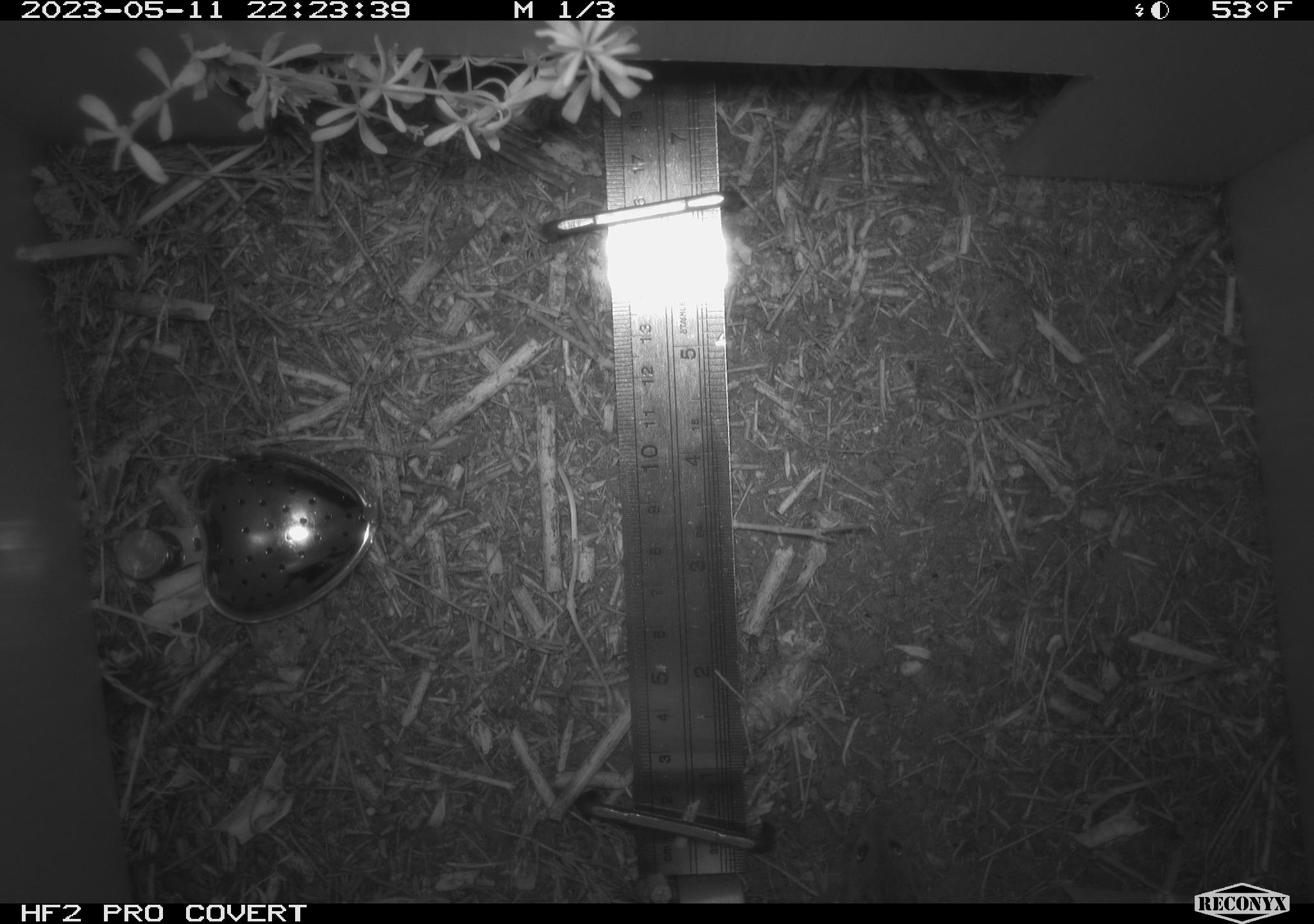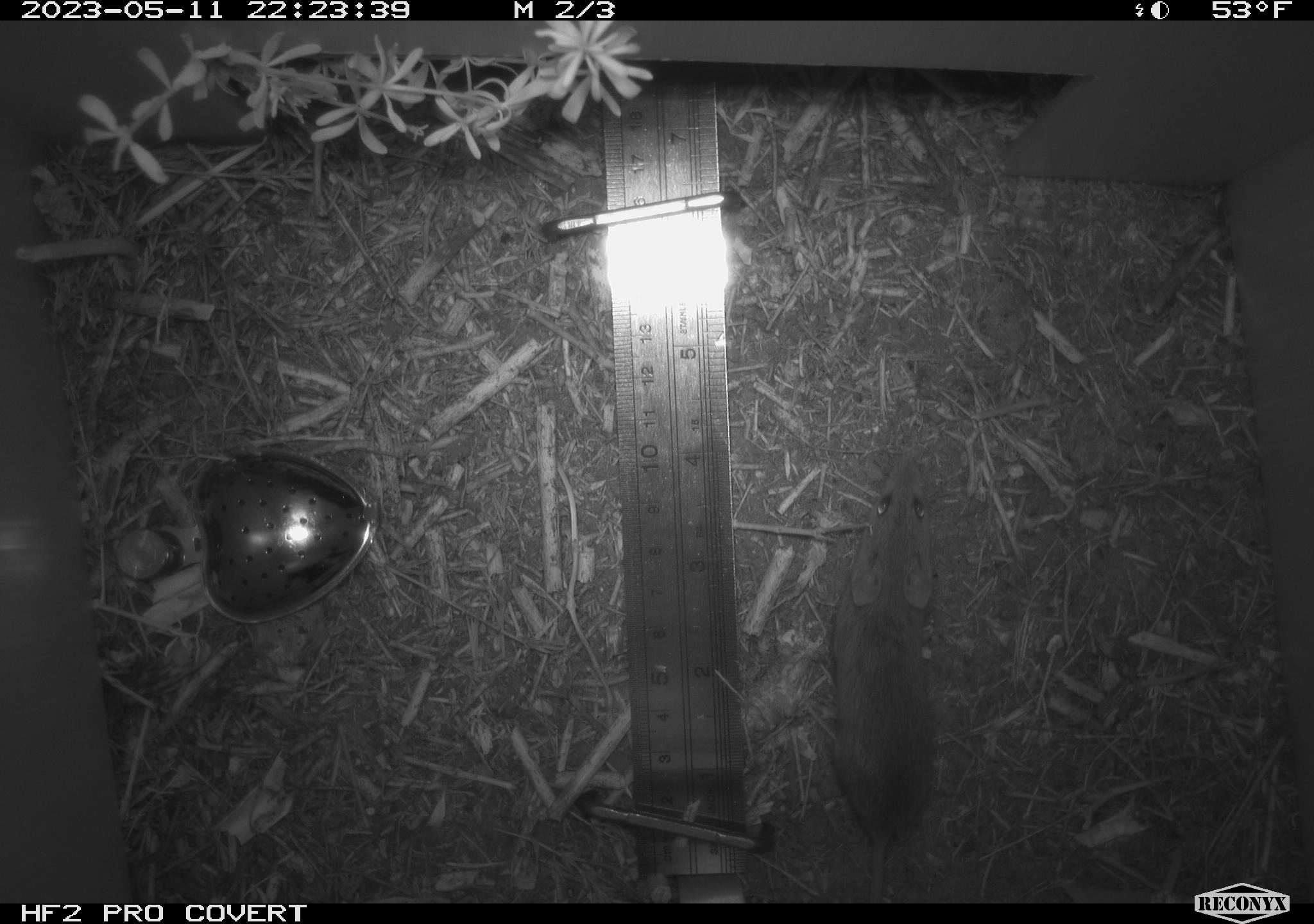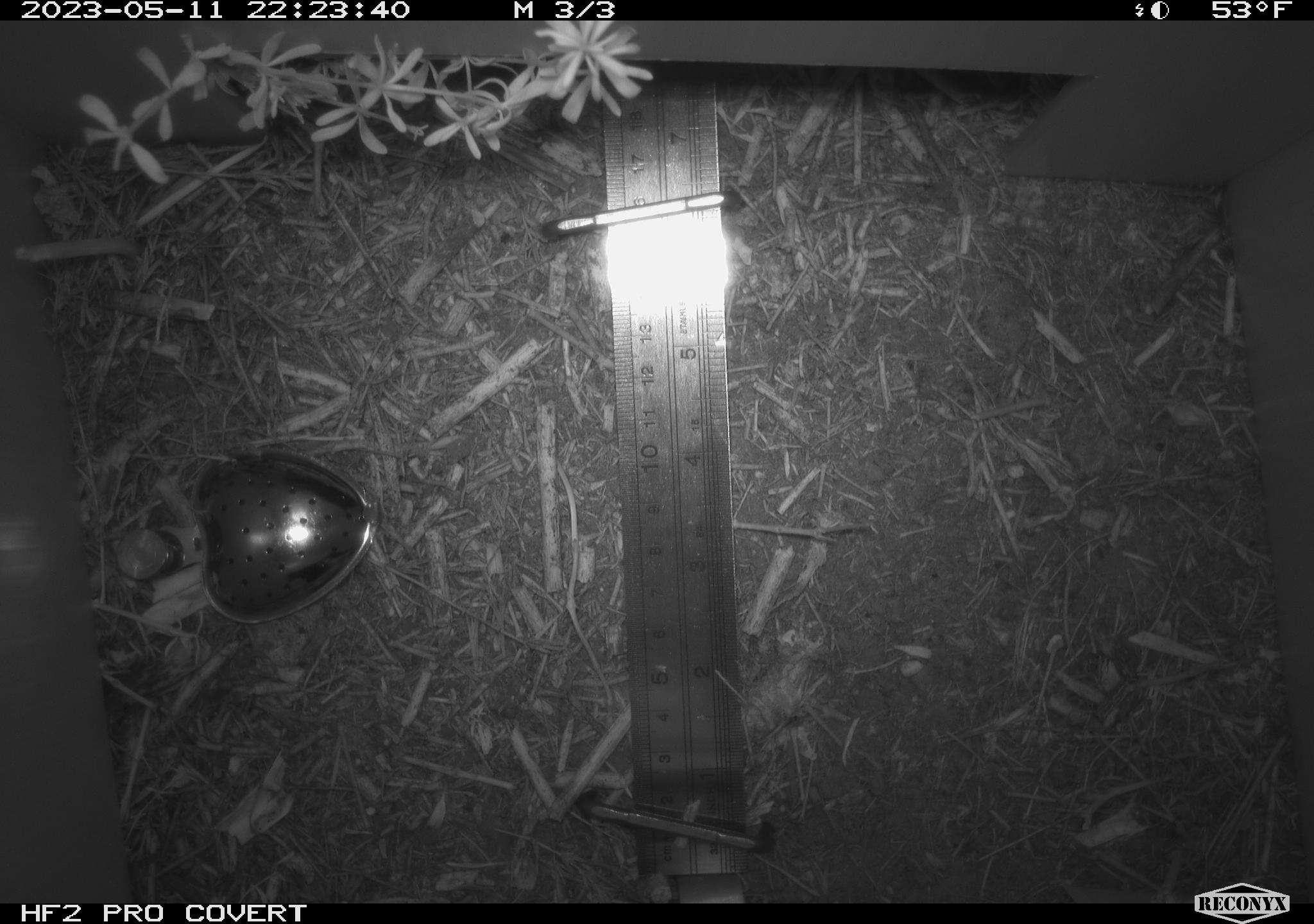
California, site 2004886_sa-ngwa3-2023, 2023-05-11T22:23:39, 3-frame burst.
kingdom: Animalia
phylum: Chordata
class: Mammalia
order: Rodentia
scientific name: Rodentia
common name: mouse species